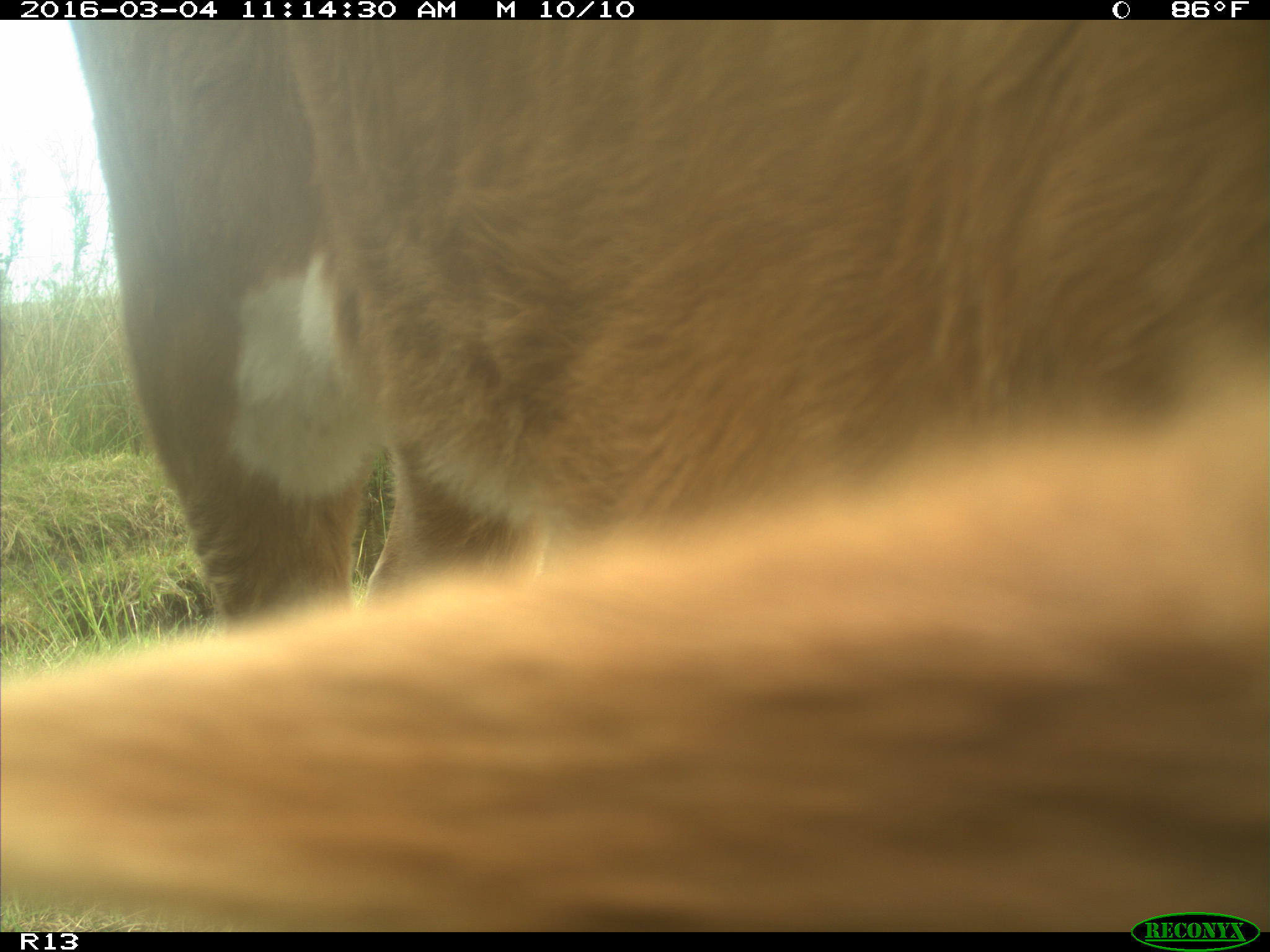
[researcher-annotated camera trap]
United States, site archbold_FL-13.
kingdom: Animalia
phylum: Chordata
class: Mammalia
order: Artiodactyla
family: Bovidae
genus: Bos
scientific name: Bos taurus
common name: domestic cow